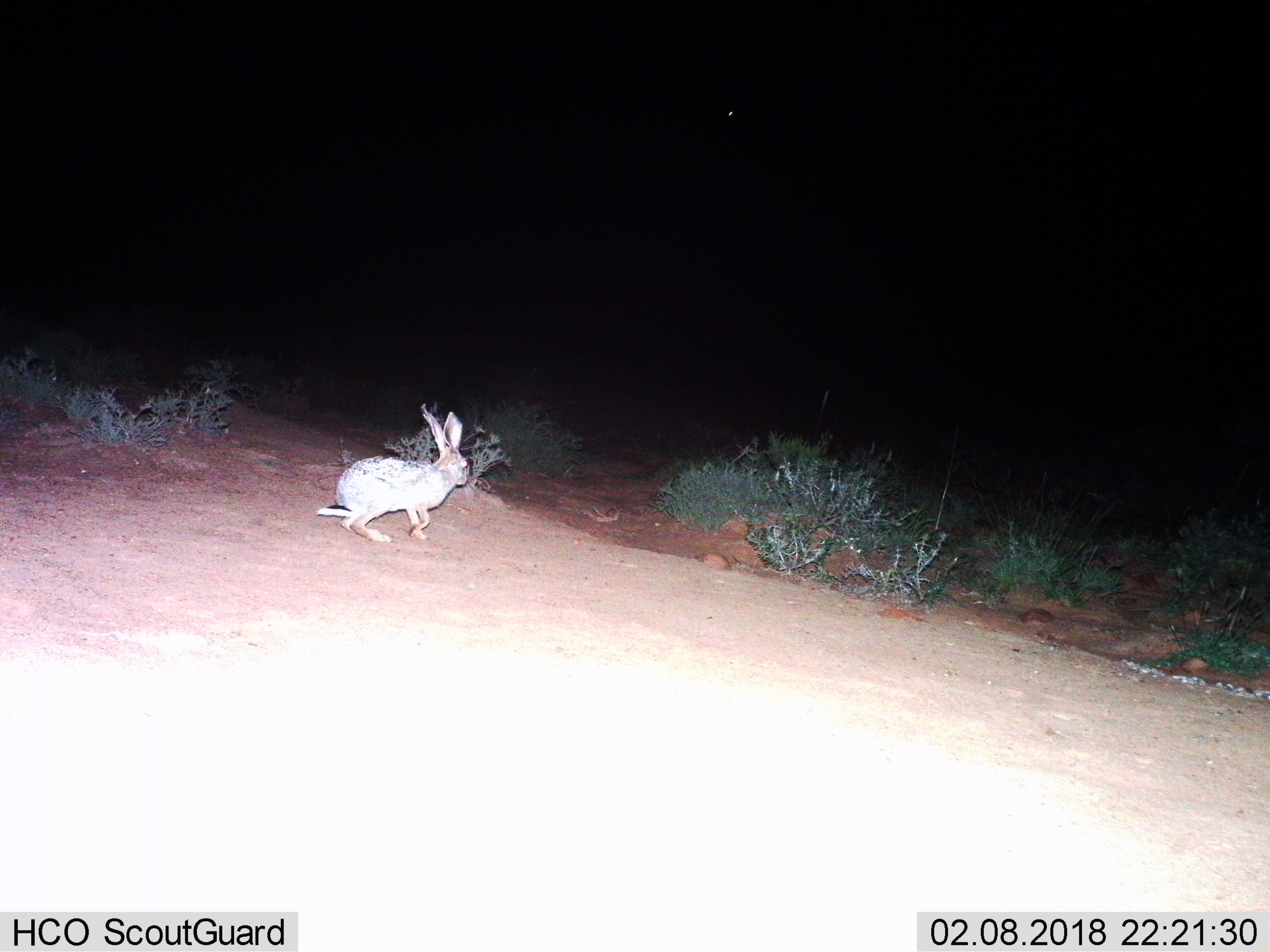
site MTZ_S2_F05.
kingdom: Animalia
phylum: Chordata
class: Mammalia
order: Lagomorpha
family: Leporidae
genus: Lepus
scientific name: Lepus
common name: hare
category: hareunknown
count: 1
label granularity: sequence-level